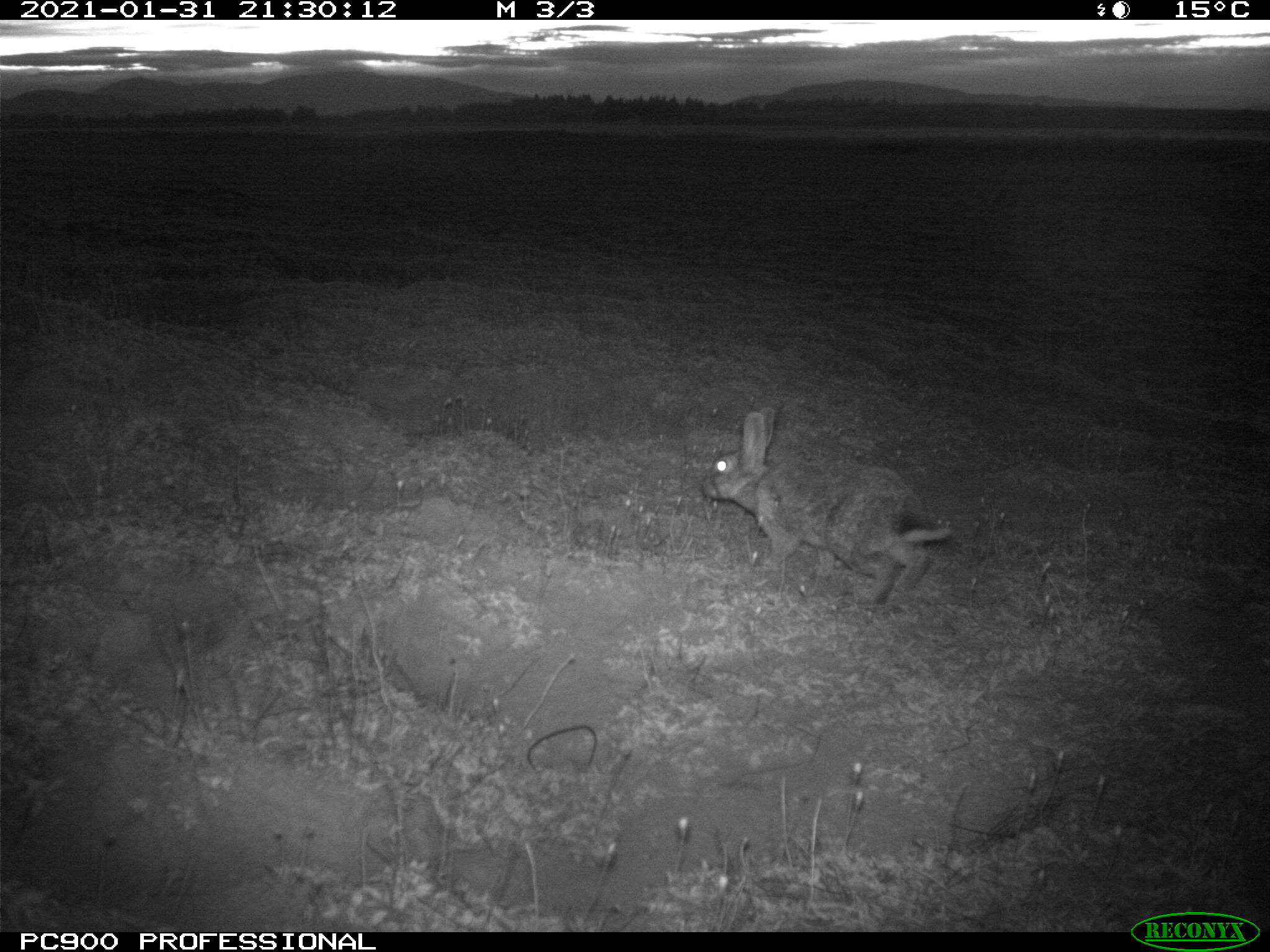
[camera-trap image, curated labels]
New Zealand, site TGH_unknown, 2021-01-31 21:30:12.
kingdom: Animalia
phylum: Chordata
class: Mammalia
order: Lagomorpha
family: Leporidae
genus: Oryctolagus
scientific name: Oryctolagus cuniculus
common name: european rabbit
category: rabbit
Rabbit (european rabbit) (Oryctolagus cuniculus).